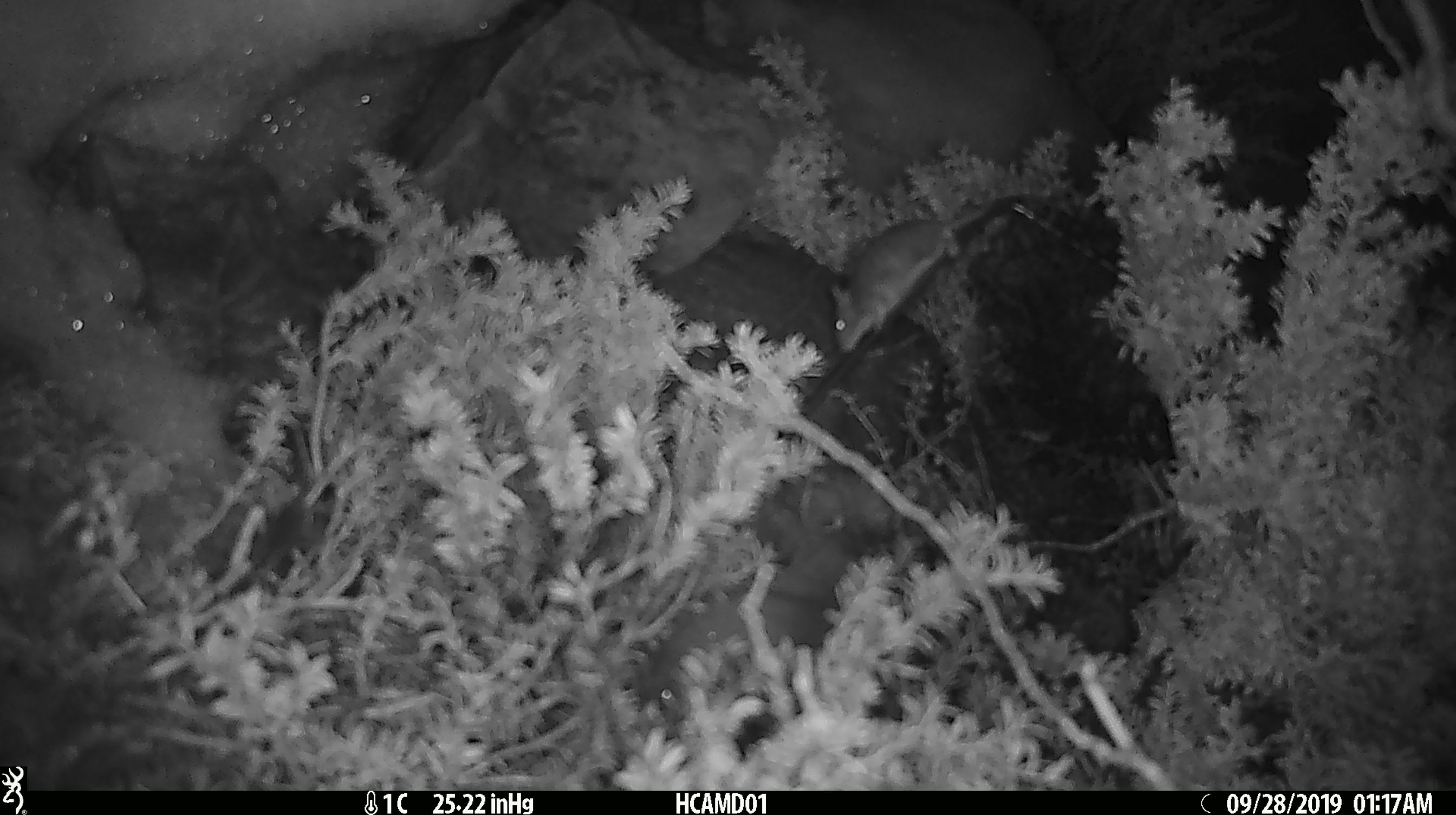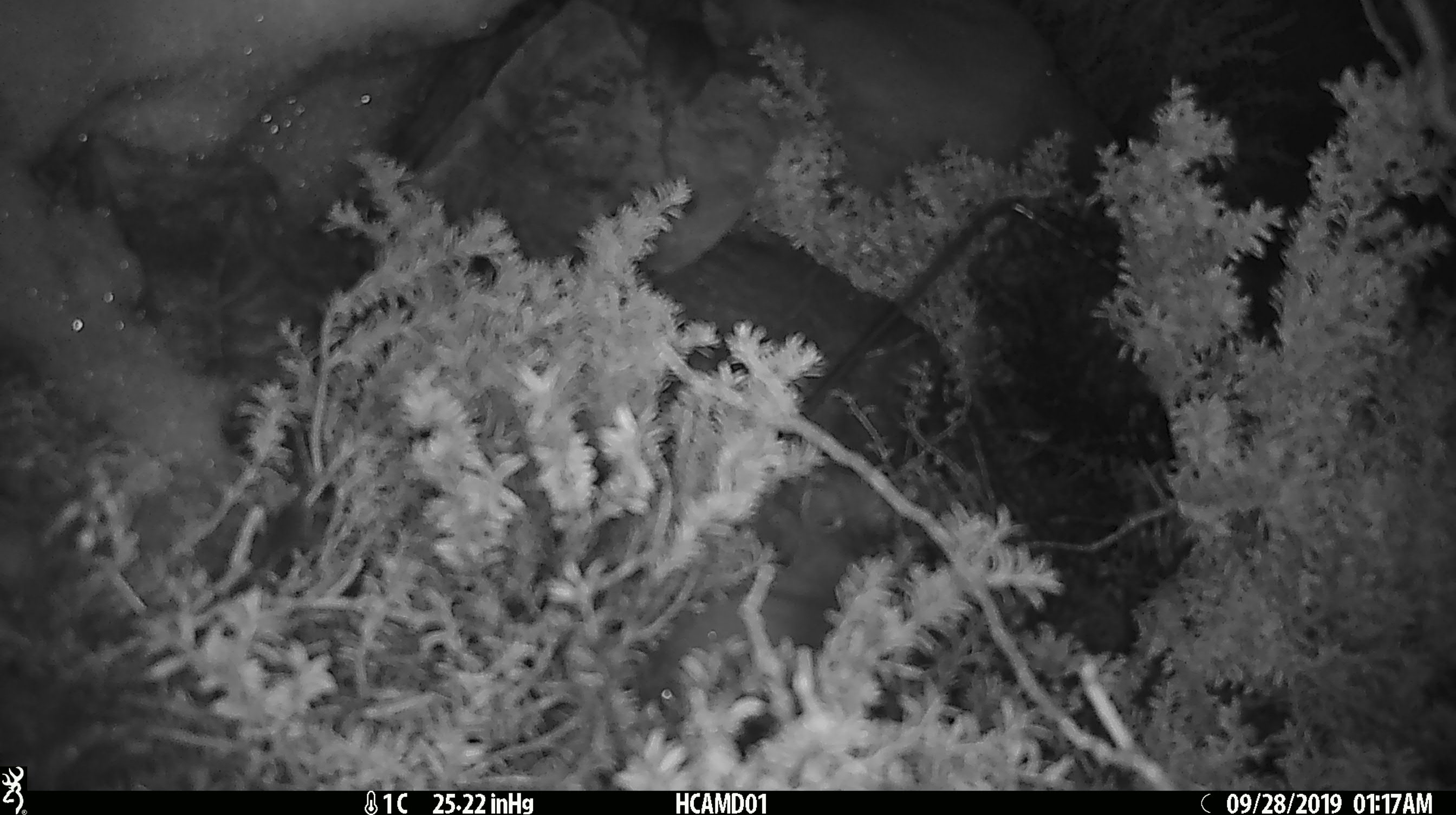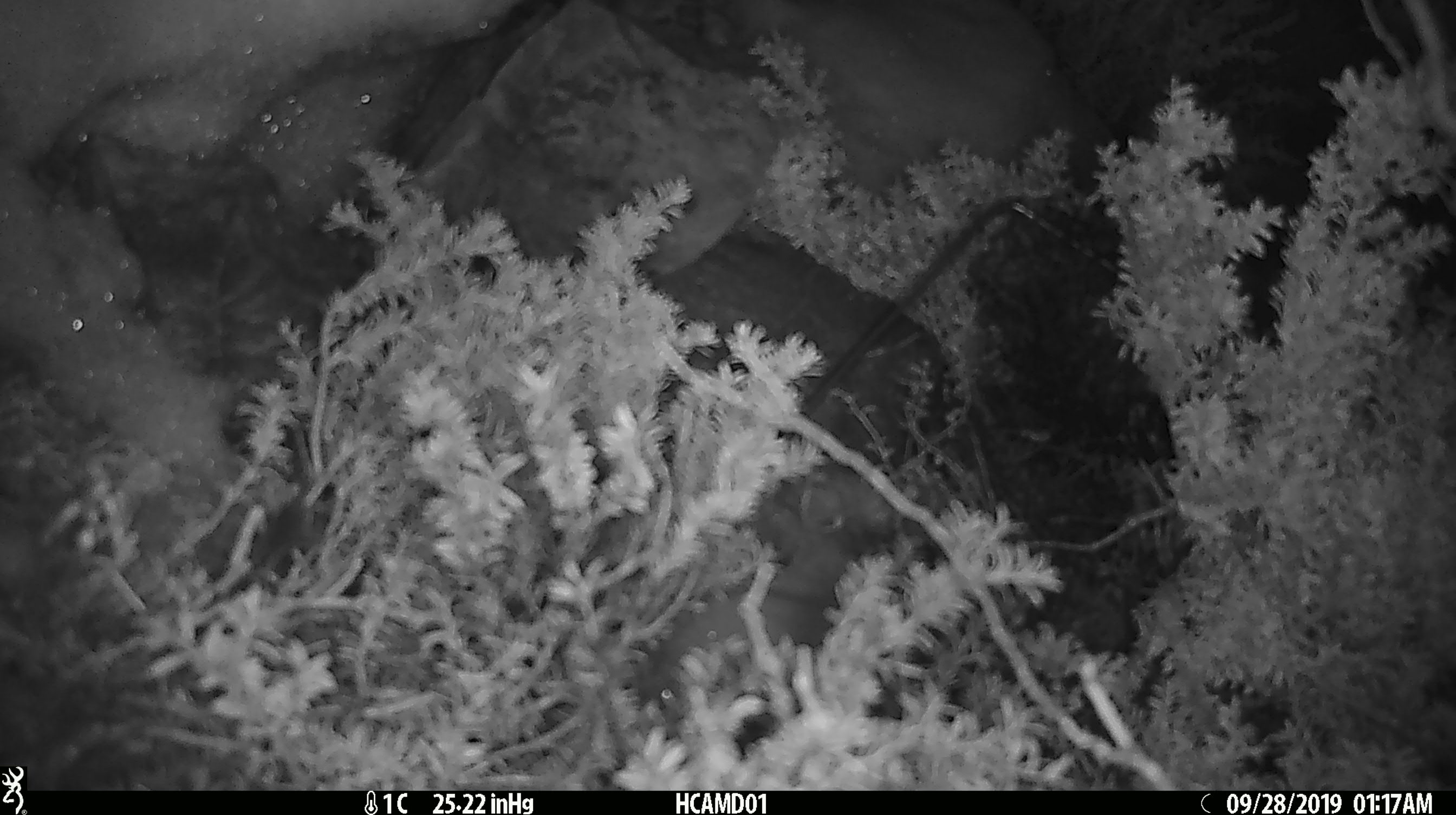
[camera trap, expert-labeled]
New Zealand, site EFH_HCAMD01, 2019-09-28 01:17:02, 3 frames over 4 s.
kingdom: Animalia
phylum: Chordata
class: Mammalia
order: Rodentia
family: Muridae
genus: Mus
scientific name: Mus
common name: mouse